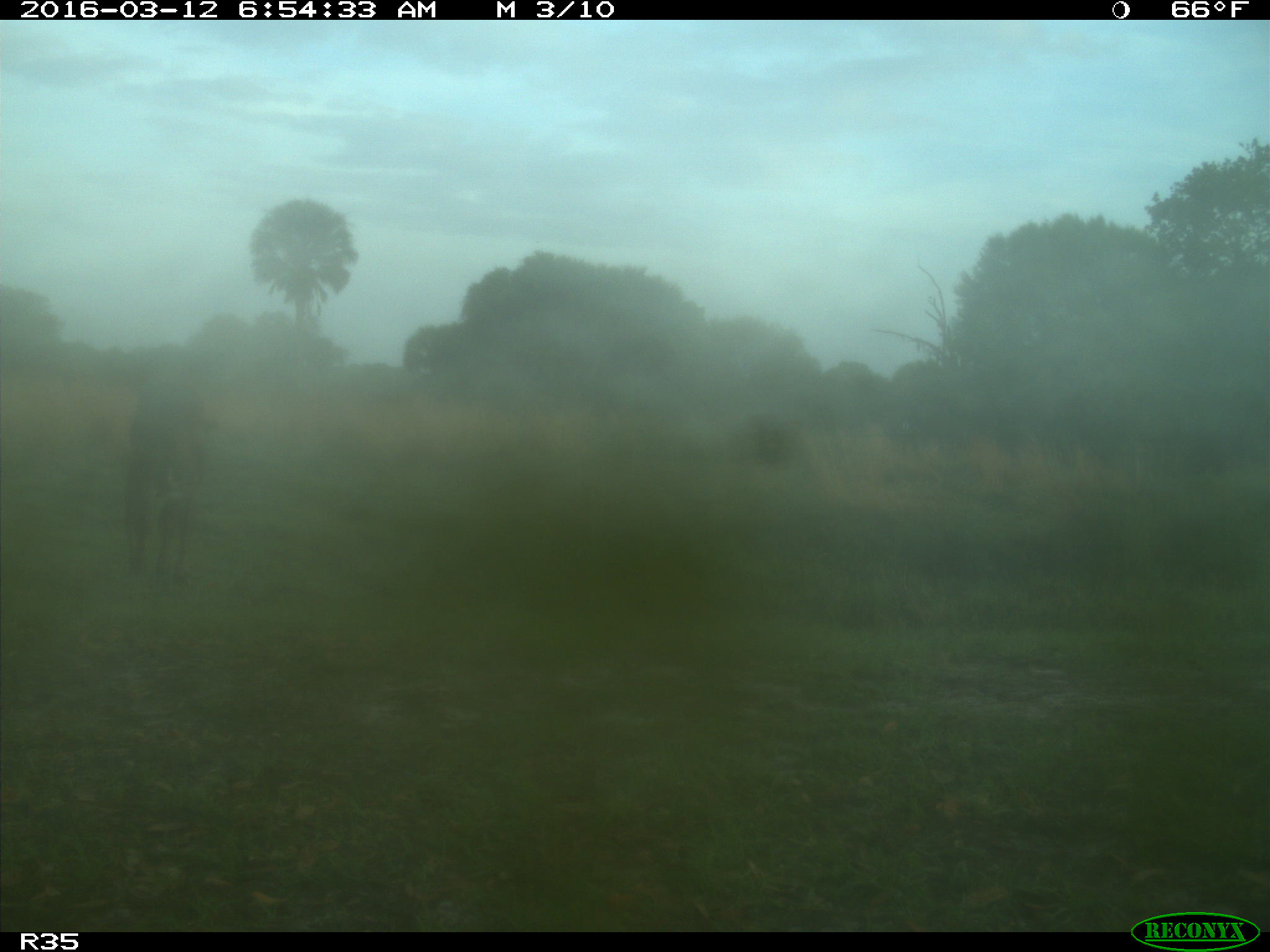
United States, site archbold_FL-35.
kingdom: Animalia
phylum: Chordata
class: Mammalia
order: Artiodactyla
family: Bovidae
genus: Bos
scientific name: Bos taurus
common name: domestic cow